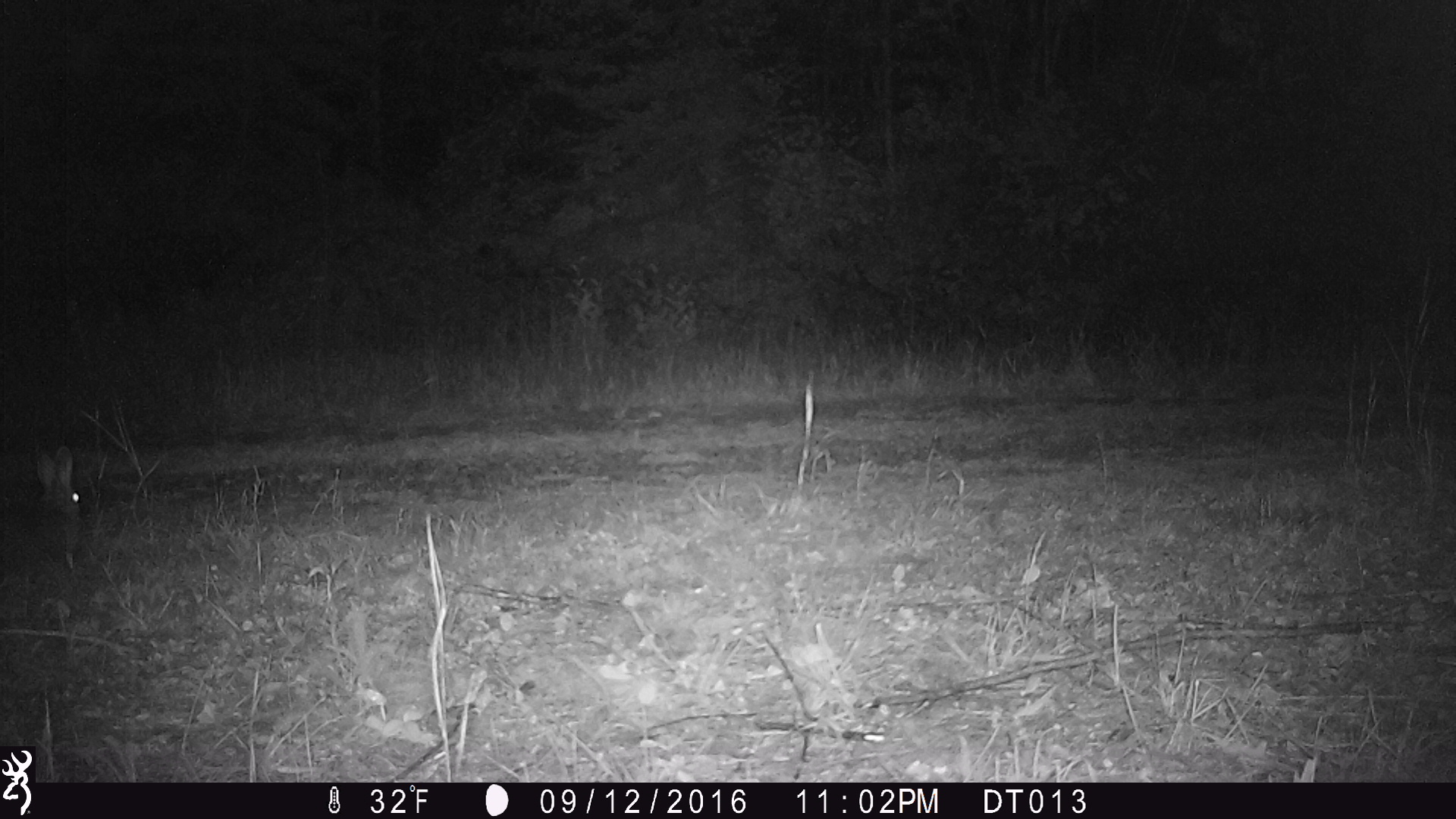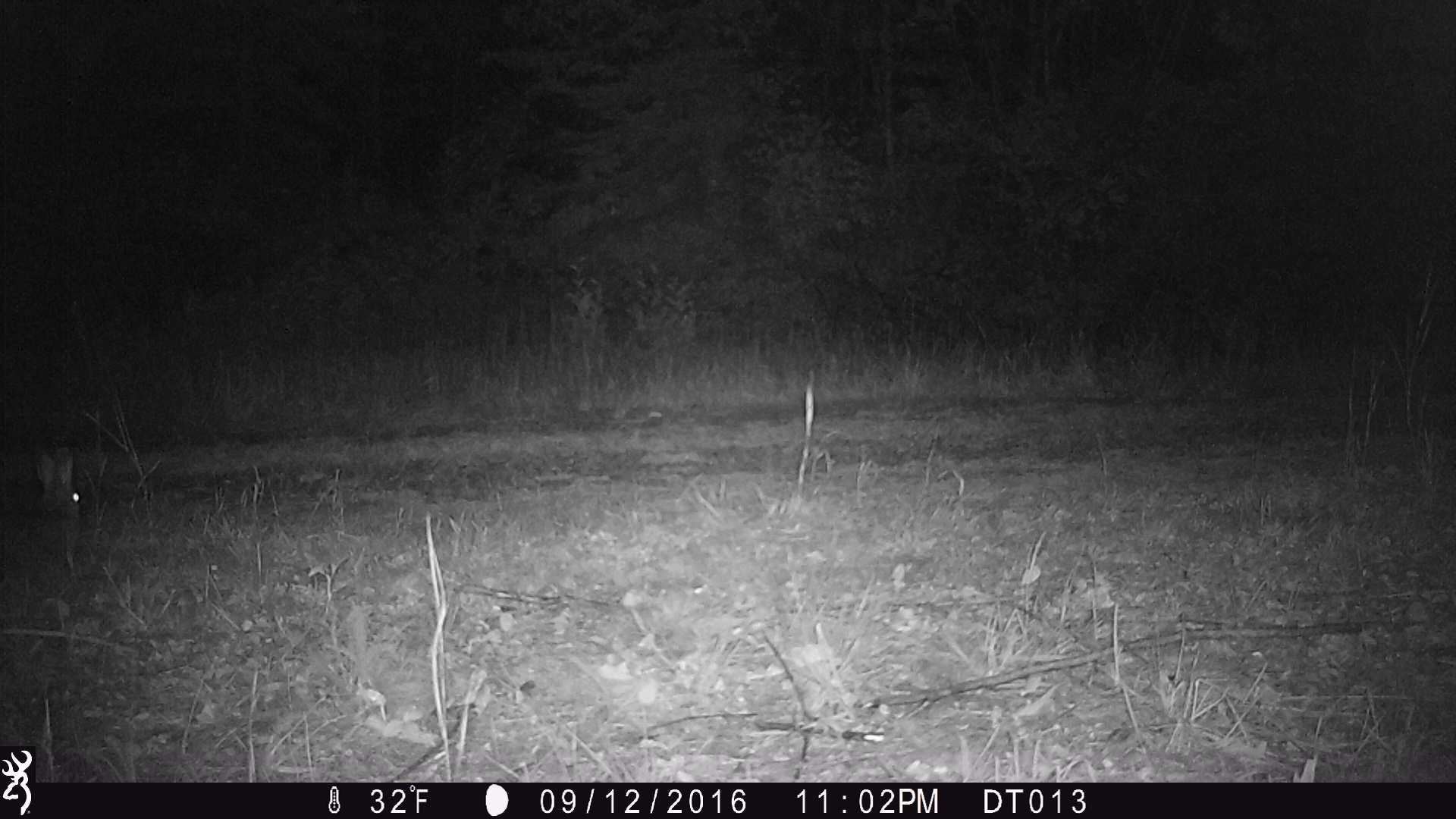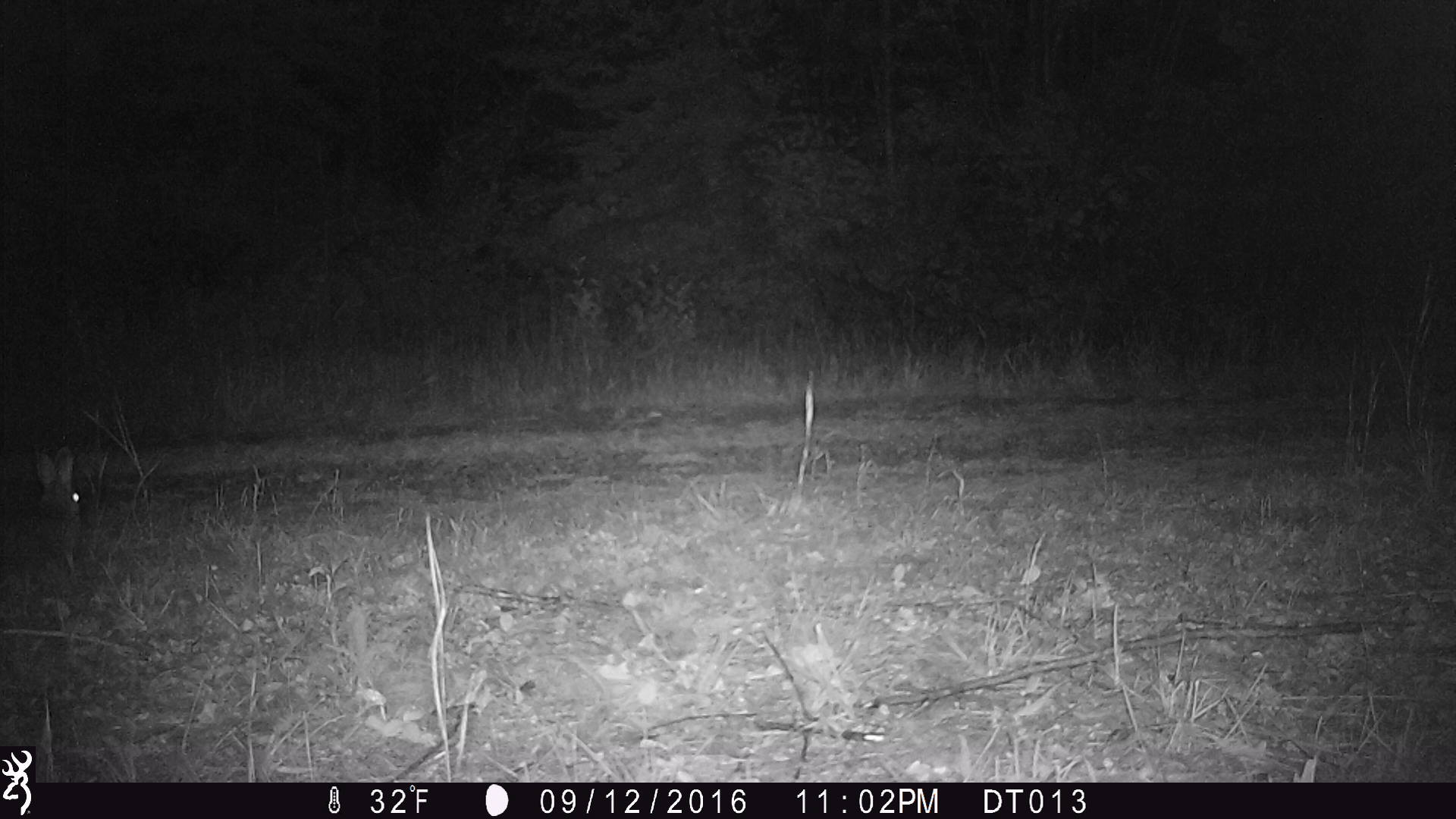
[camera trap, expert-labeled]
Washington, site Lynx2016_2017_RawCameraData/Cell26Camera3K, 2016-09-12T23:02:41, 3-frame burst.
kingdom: Animalia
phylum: Chordata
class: Mammalia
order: Lagomorpha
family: Leporidae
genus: Lepus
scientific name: Lepus americanus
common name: snowshoe hare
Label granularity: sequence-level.